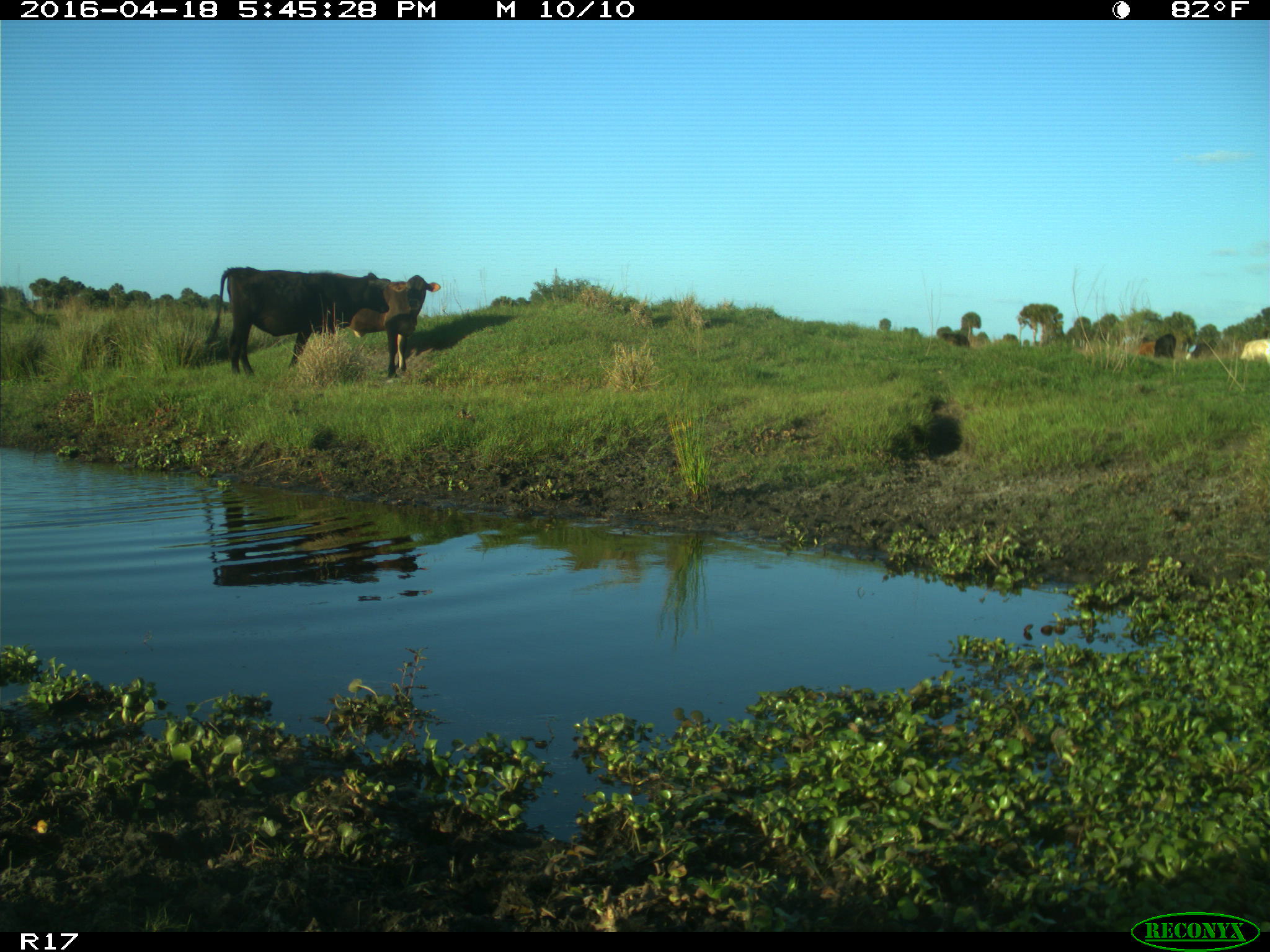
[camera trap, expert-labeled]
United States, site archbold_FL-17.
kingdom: Animalia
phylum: Chordata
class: Mammalia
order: Artiodactyla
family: Bovidae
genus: Bos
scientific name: Bos taurus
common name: domestic cow